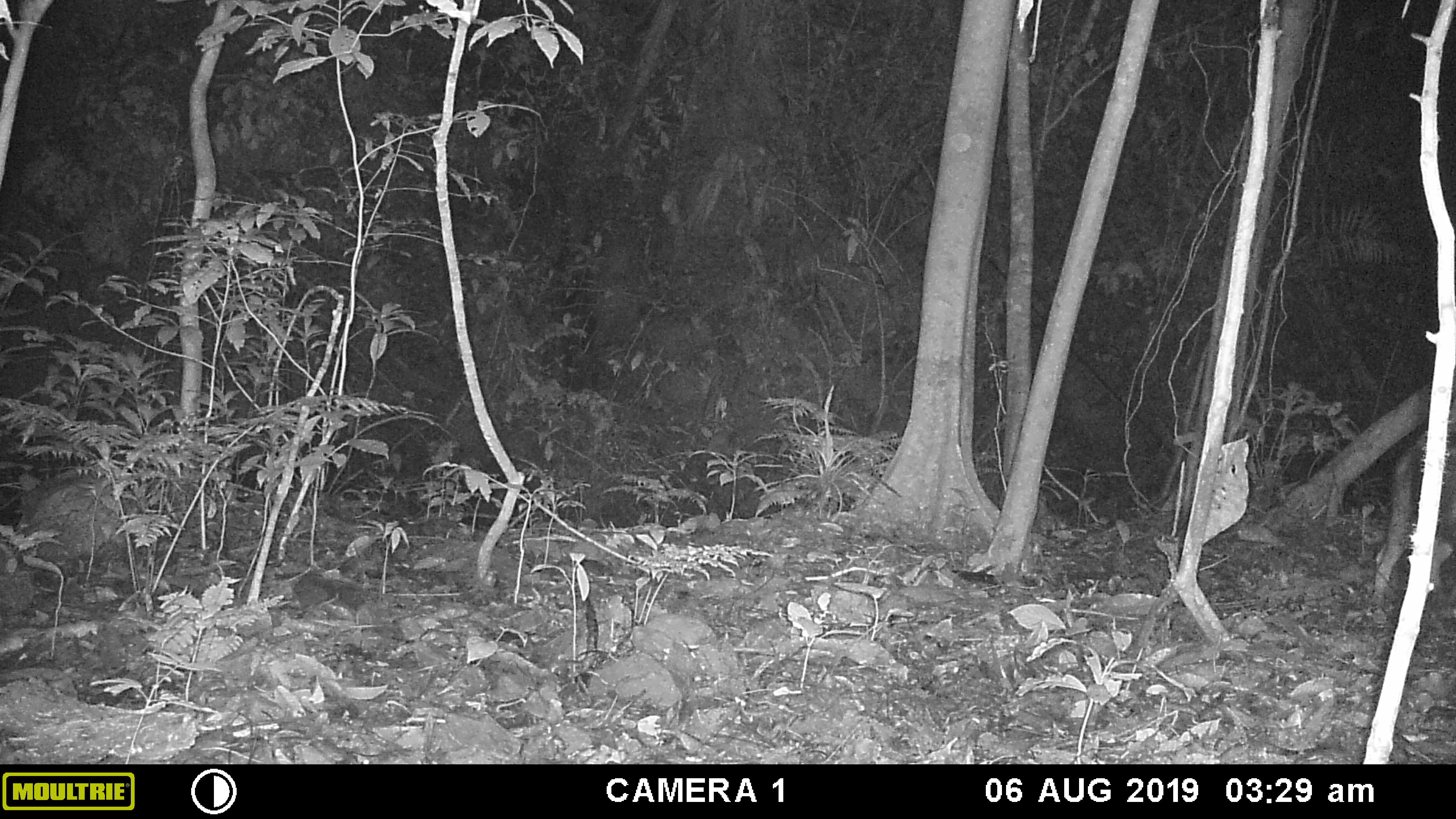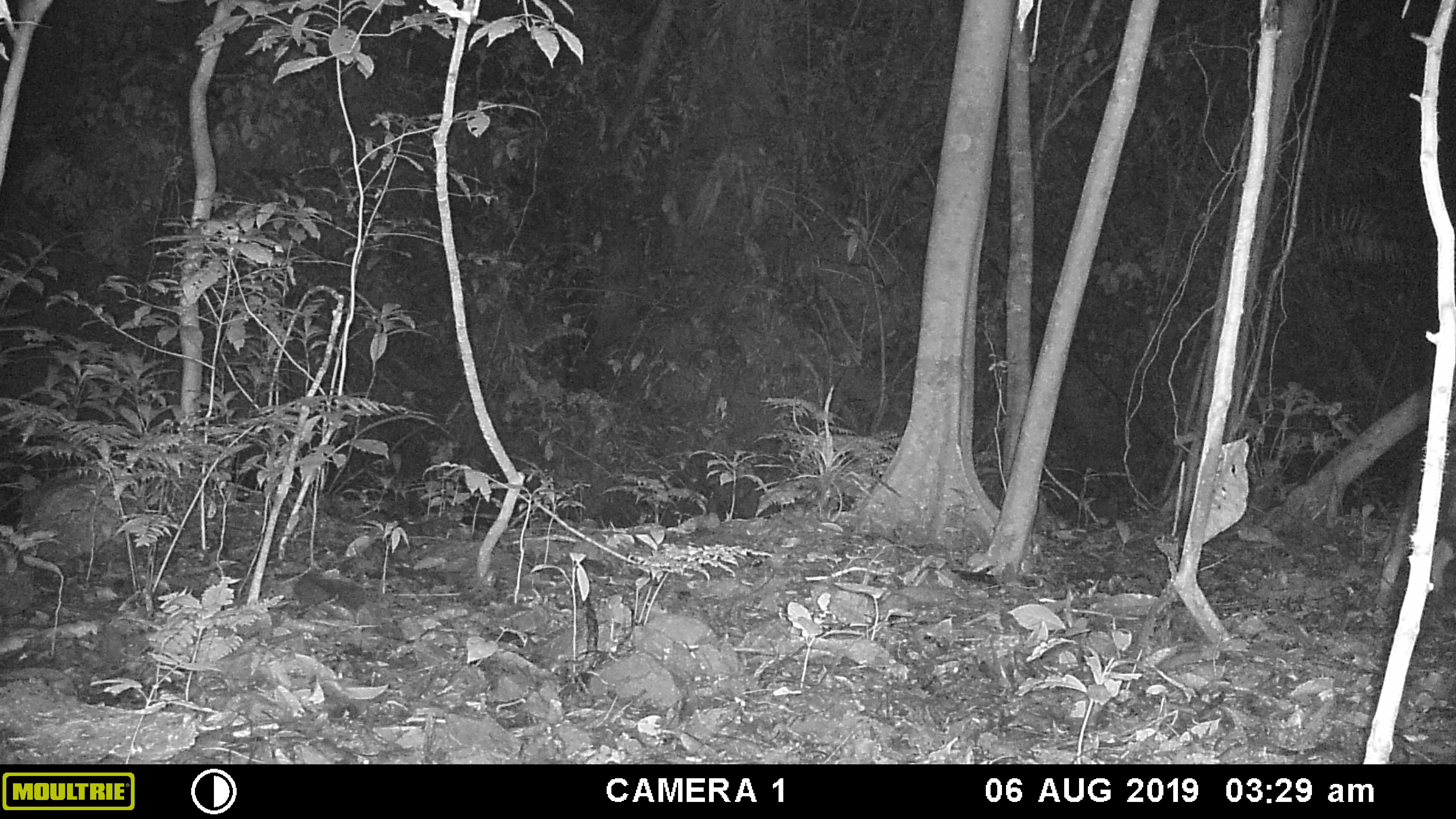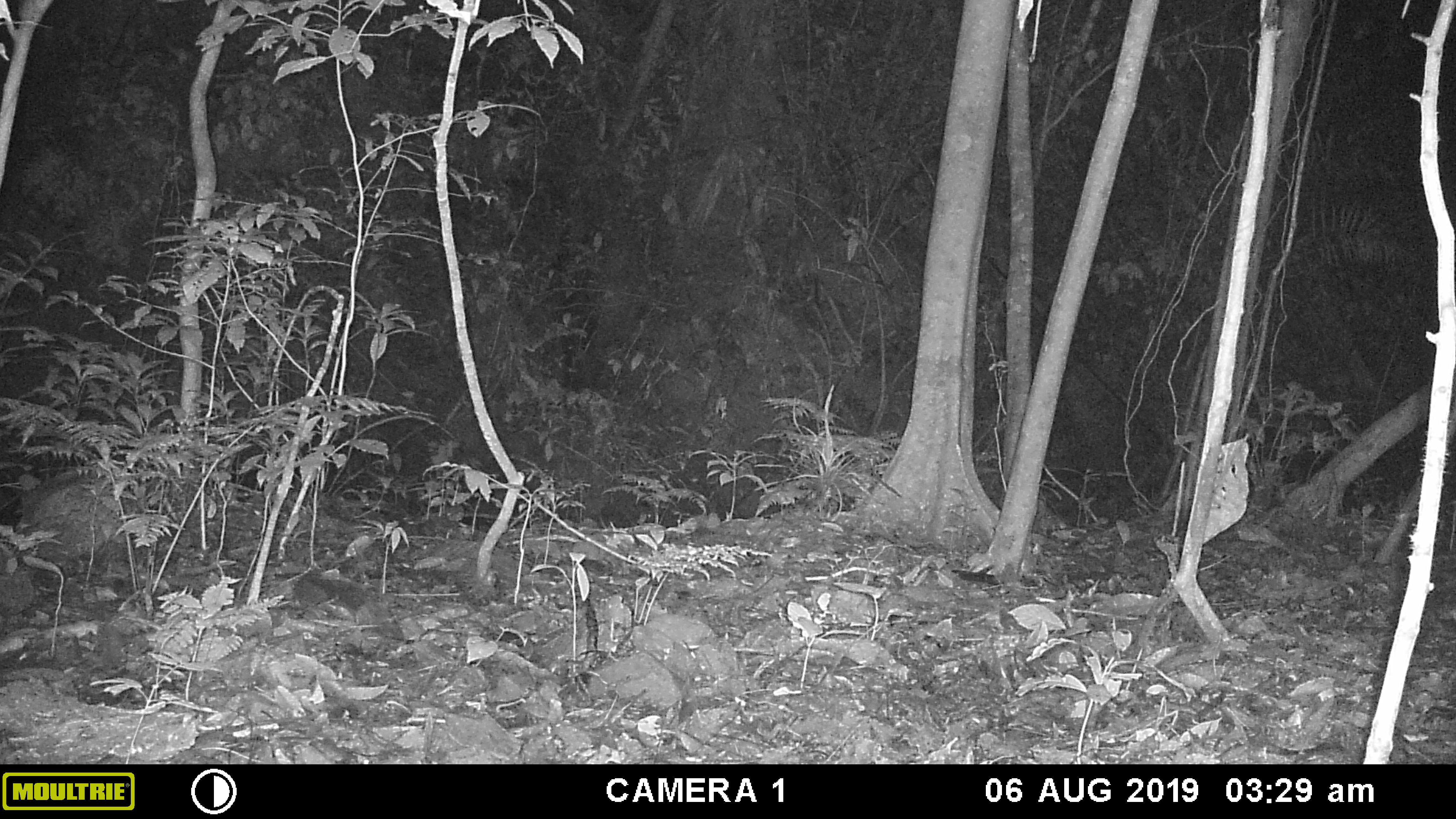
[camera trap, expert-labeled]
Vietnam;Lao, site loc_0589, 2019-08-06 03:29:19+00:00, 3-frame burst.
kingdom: Animalia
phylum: Chordata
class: Mammalia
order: Artiodactyla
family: Suidae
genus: Sus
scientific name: Sus scrofa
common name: eurasian wild pig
Eurasian wild pig (Sus scrofa). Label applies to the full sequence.